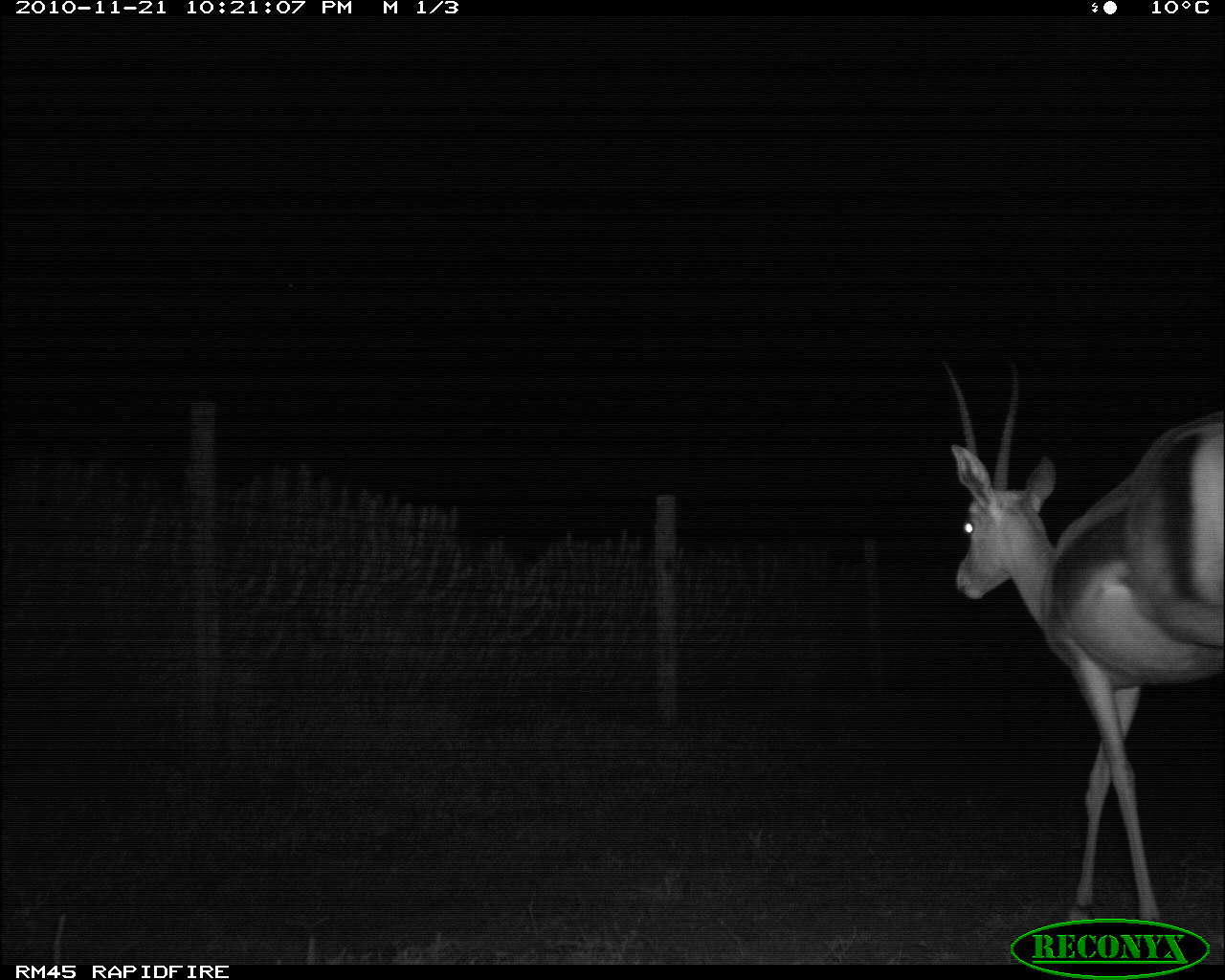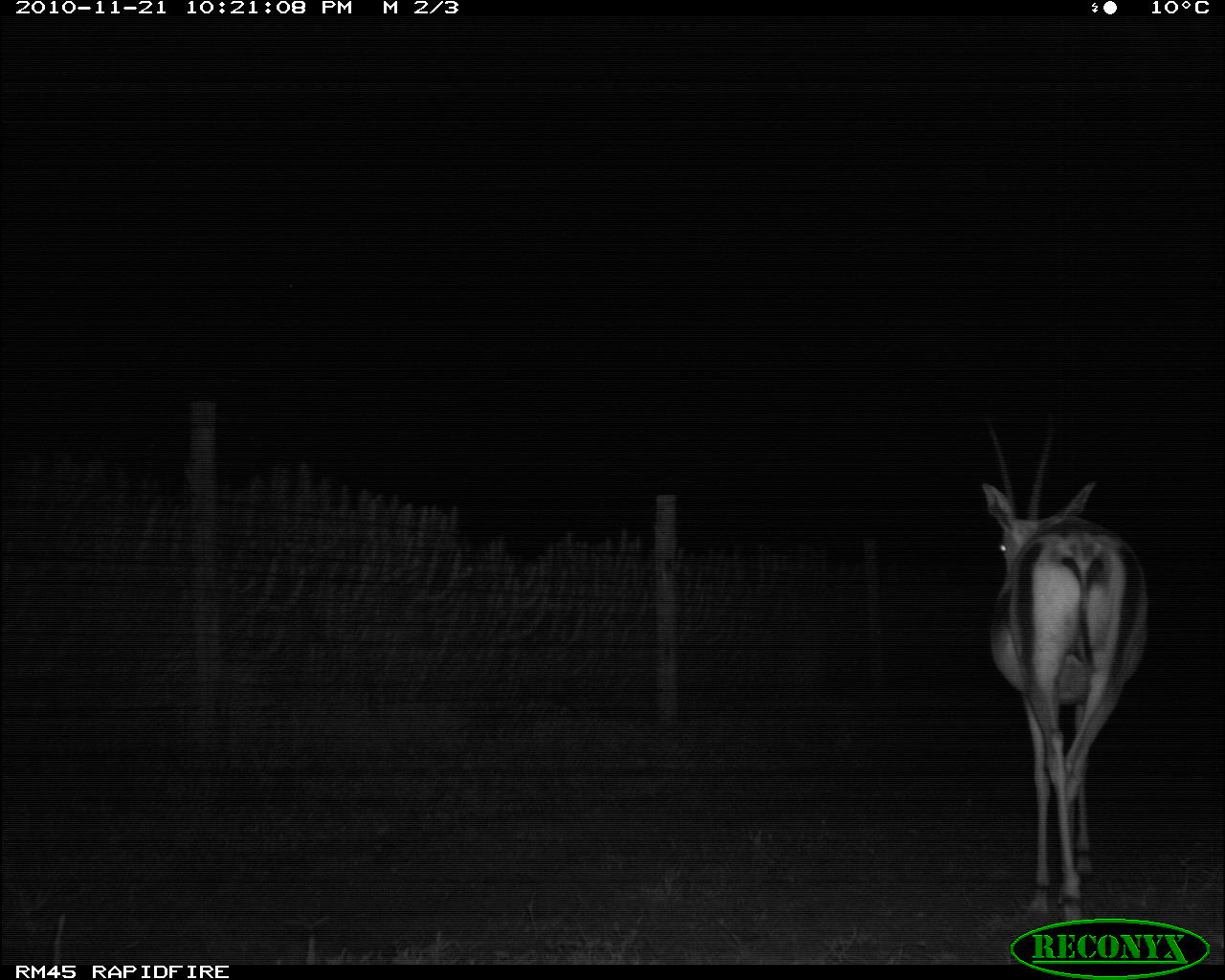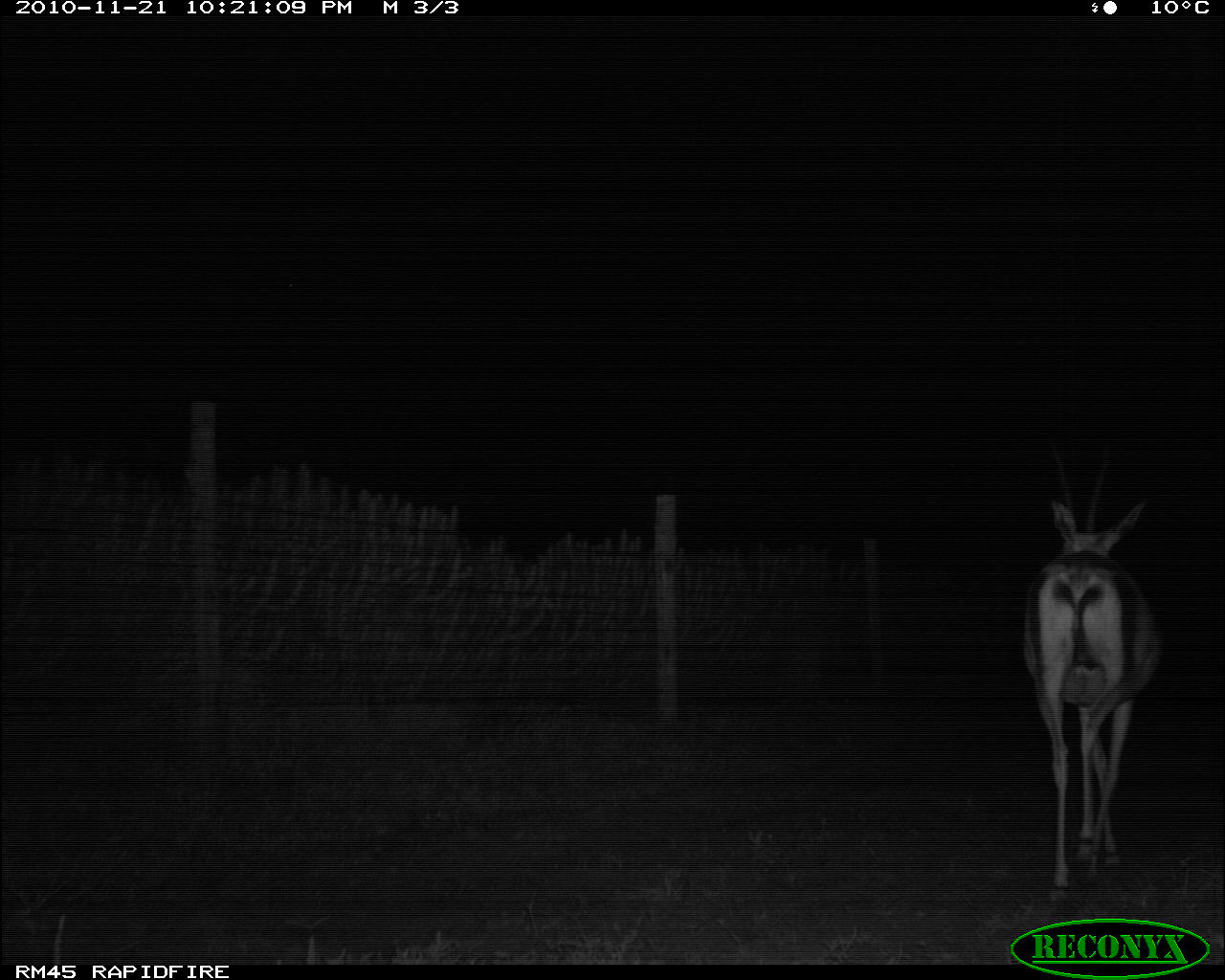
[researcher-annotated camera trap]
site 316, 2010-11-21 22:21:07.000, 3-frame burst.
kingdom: Animalia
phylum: Chordata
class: Mammalia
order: Artiodactyla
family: Bovidae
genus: Nanger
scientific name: Nanger granti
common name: grant's gazelle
Nanger granti (grant's gazelle), count 1.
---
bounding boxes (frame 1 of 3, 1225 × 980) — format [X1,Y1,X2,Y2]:
nanger granti: [930,339,1218,958]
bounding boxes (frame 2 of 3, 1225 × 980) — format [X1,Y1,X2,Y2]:
nanger granti: [971,414,1154,920]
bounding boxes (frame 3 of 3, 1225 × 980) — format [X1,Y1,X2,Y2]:
nanger granti: [1012,414,1165,902]